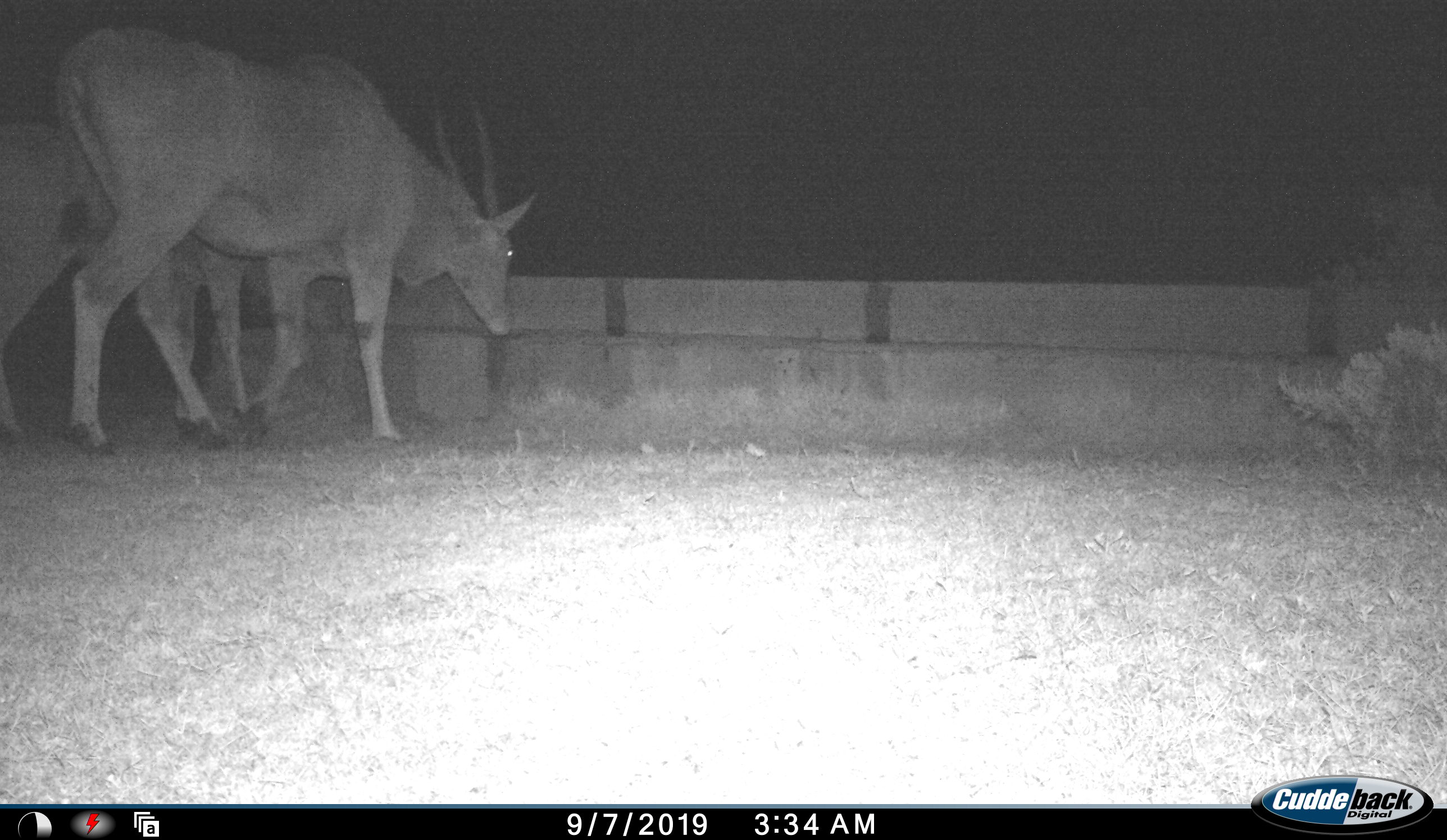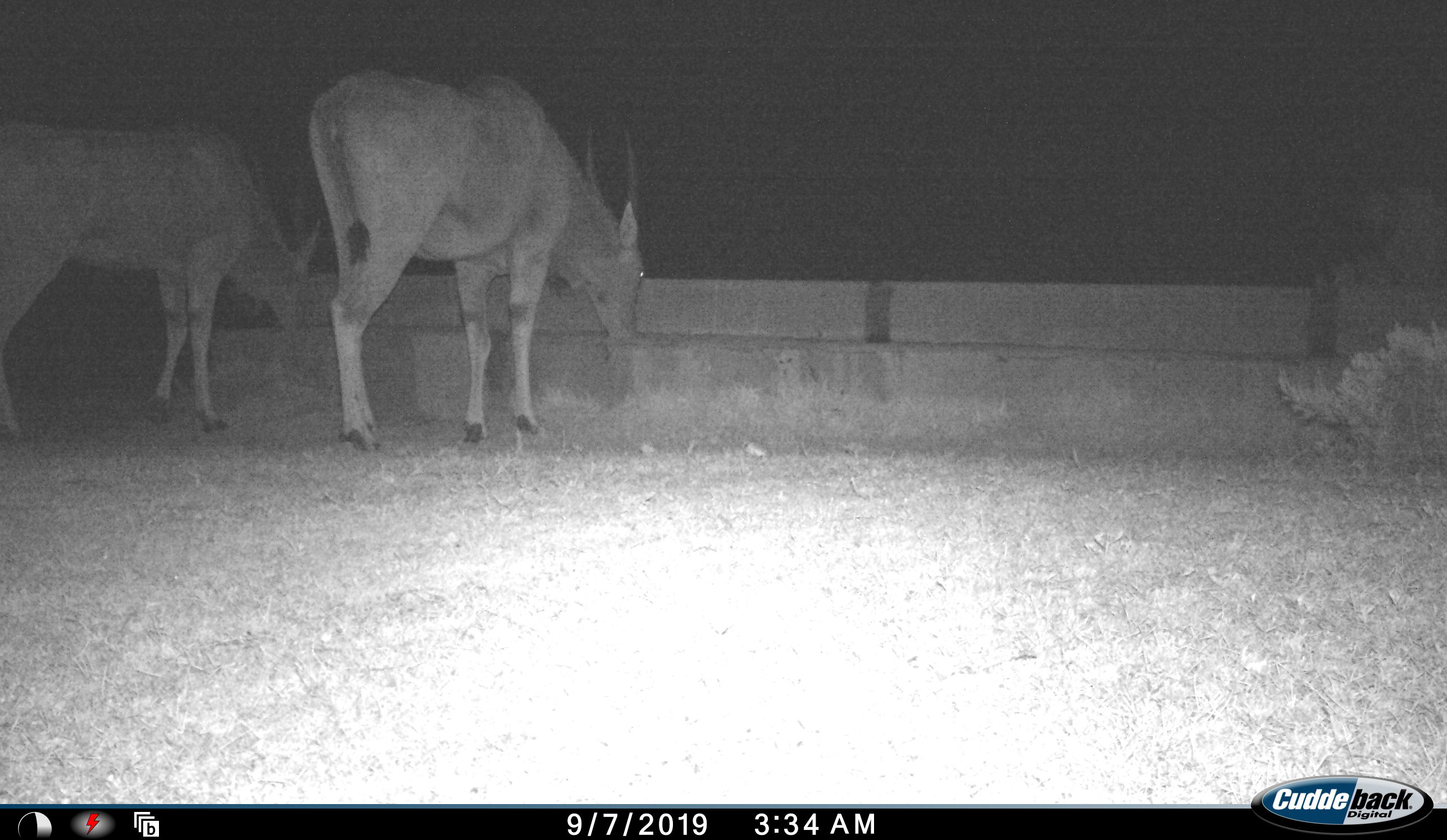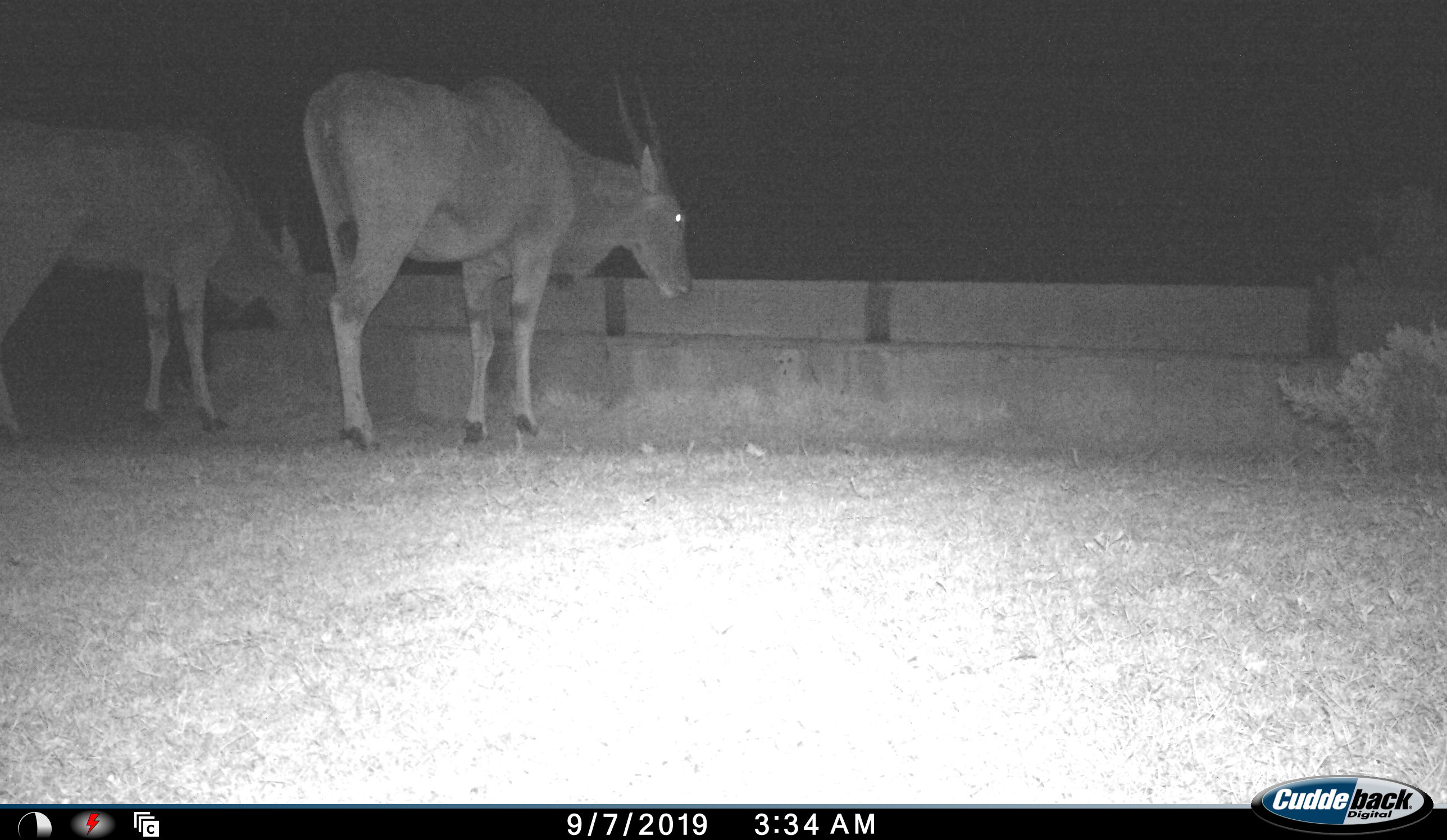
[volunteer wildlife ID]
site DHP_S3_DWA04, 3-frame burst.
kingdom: Animalia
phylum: Chordata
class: Mammalia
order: Artiodactyla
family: Bovidae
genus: Tragelaphus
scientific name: Tragelaphus oryx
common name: eland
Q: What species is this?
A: Eland (Tragelaphus oryx).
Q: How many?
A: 2.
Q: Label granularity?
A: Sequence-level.